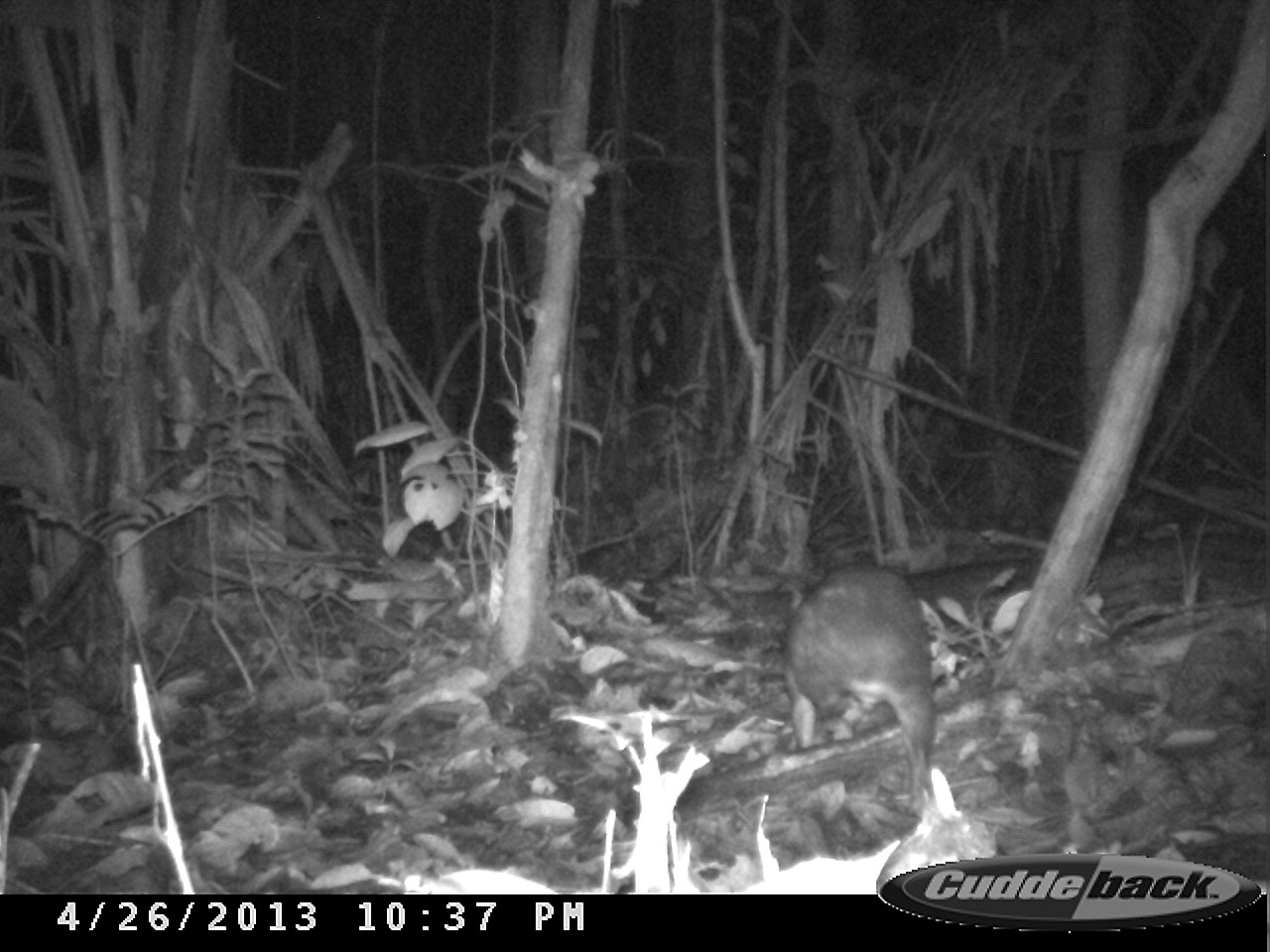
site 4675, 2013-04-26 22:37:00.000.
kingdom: Animalia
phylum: Chordata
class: Mammalia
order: Rodentia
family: Cuniculidae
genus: Cuniculus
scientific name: Cuniculus paca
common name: spotted paca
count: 1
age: adult